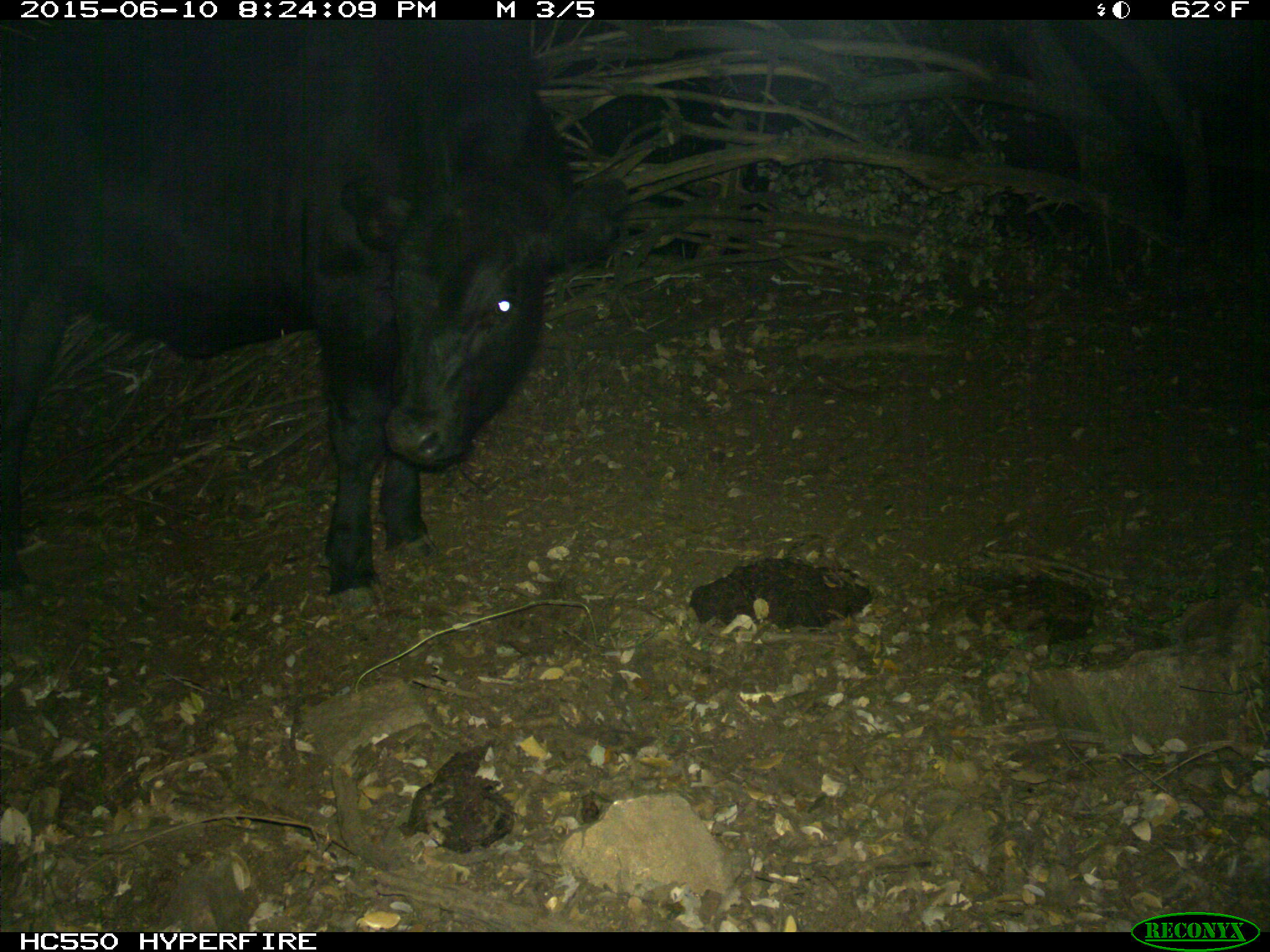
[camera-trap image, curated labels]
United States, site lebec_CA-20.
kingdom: Animalia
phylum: Chordata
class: Mammalia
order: Artiodactyla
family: Bovidae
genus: Bos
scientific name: Bos taurus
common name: domestic cow